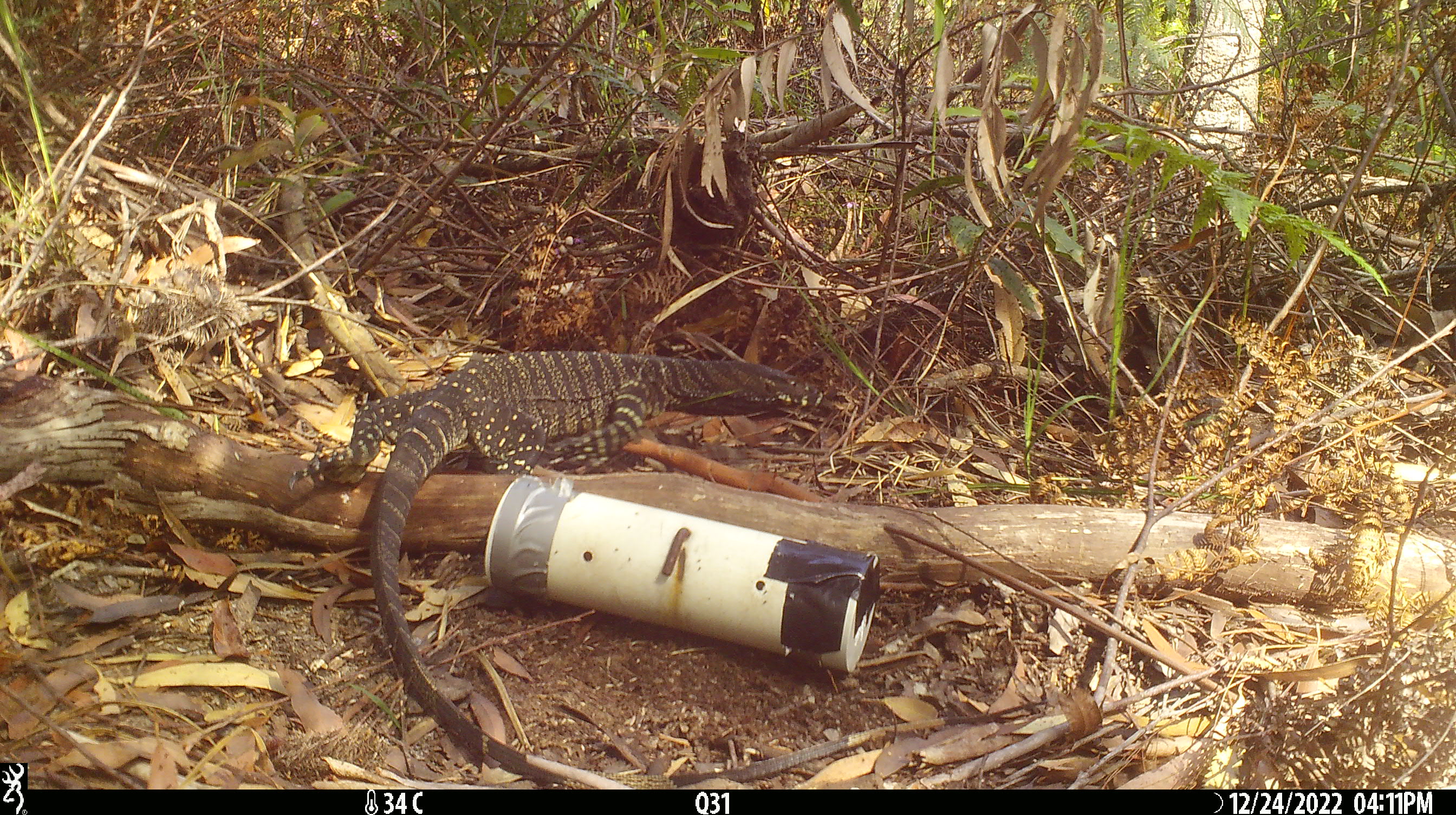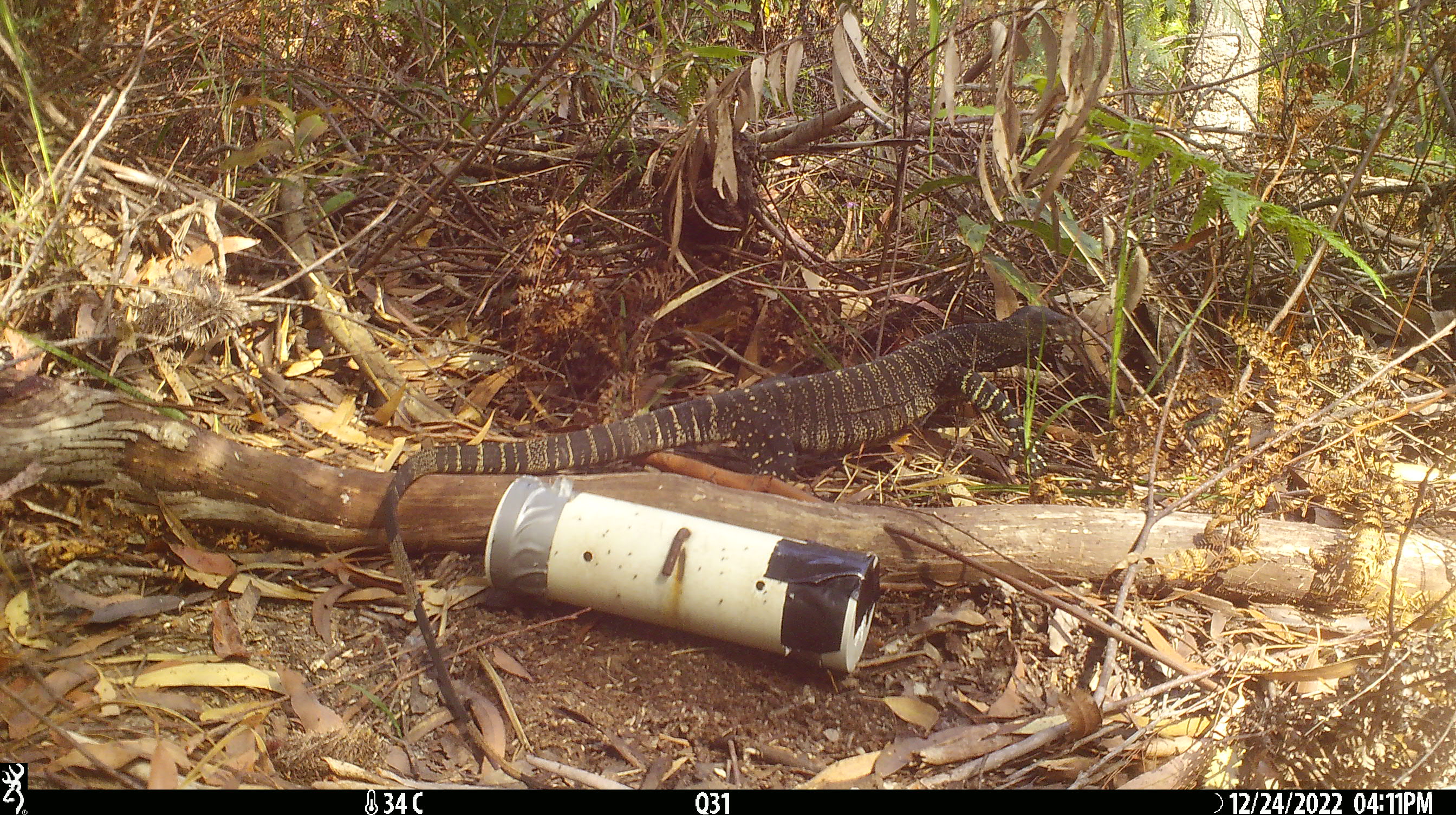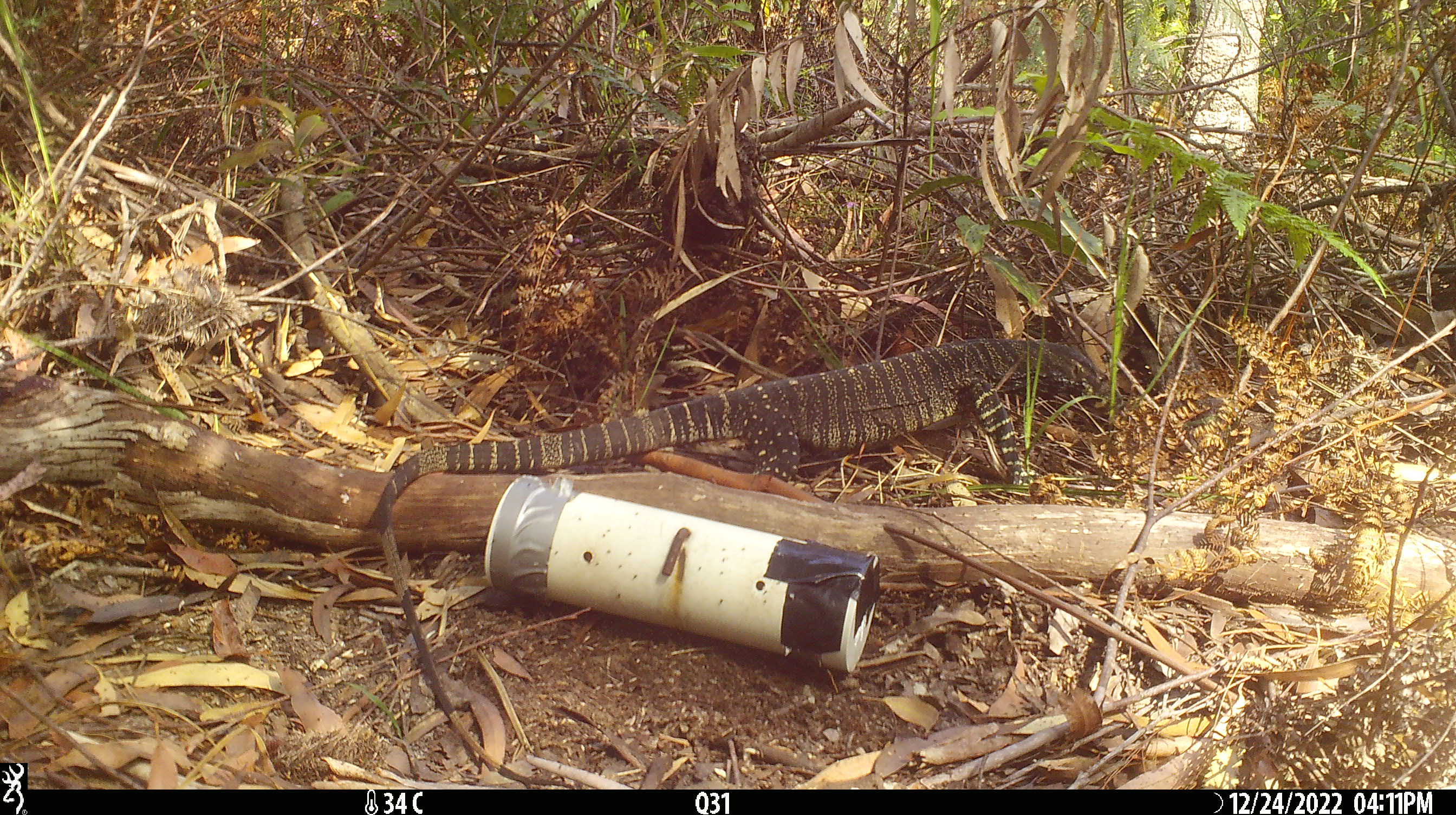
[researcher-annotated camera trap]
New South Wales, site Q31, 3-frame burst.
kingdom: Animalia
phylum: Chordata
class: Reptilia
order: Squamata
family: Varanidae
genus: Varanus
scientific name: Varanus varius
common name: lace monitor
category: goanna